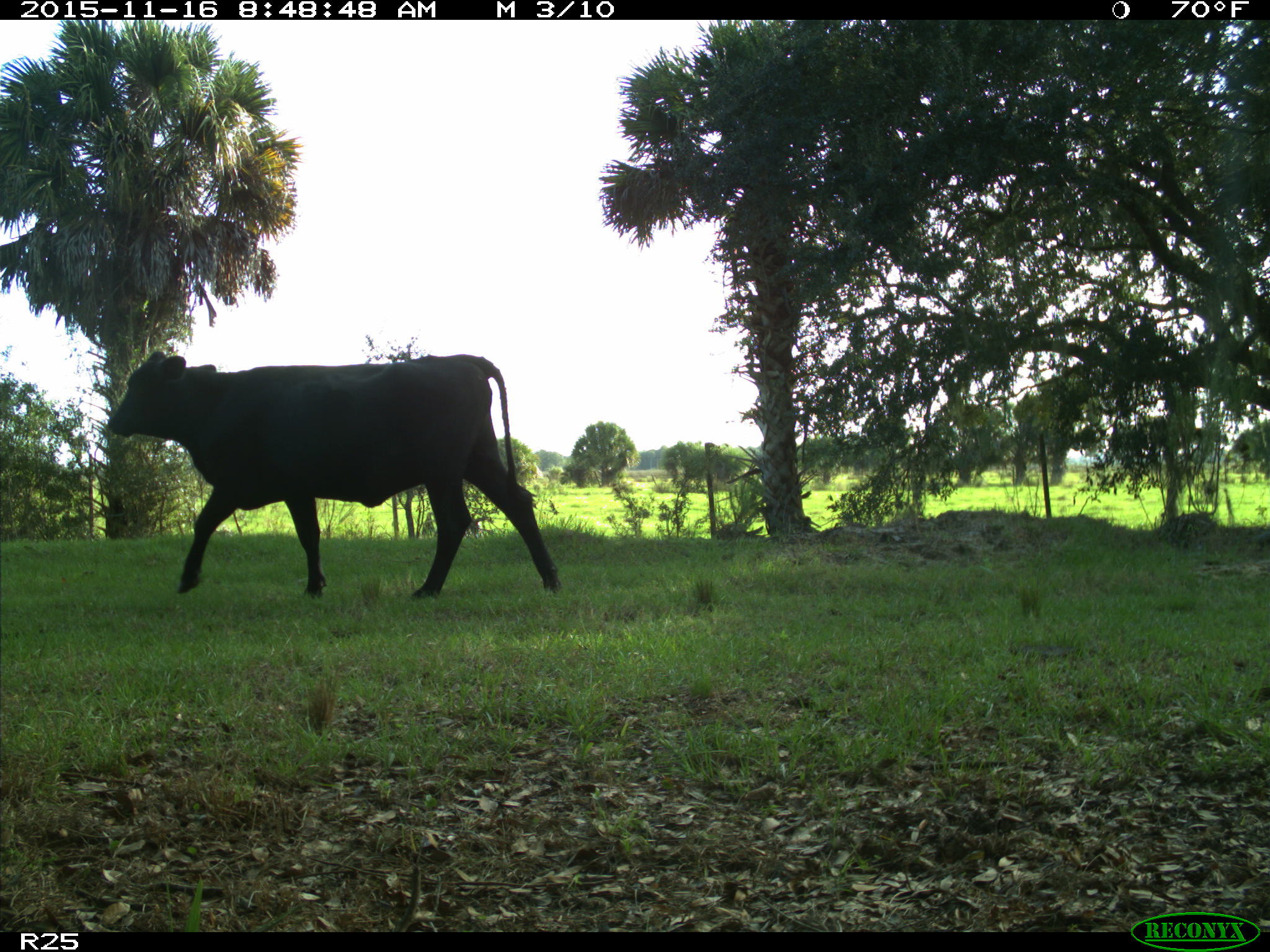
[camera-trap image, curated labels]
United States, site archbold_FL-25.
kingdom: Animalia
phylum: Chordata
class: Mammalia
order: Artiodactyla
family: Bovidae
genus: Bos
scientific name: Bos taurus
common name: domestic cow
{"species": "Bos taurus (domestic cow)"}